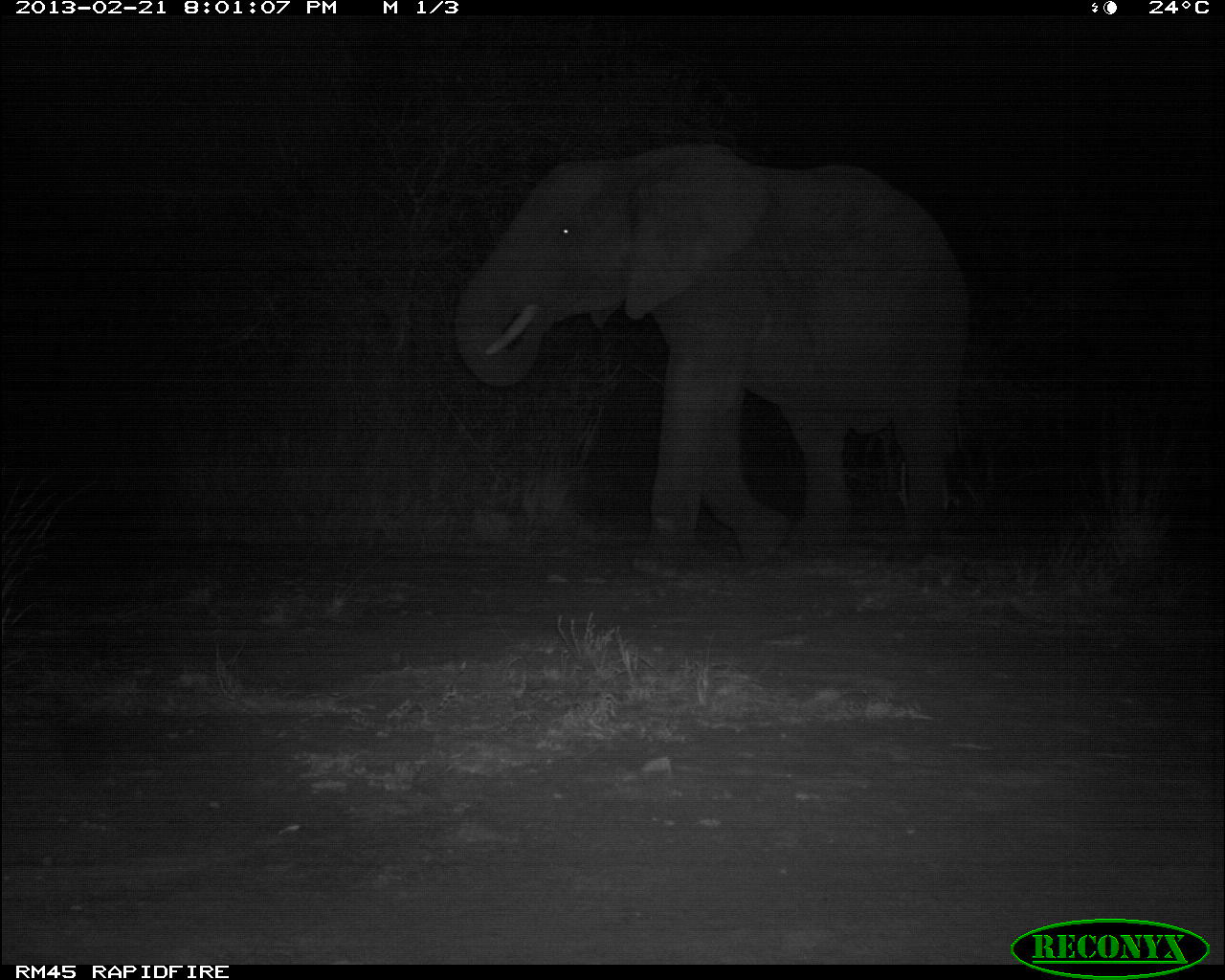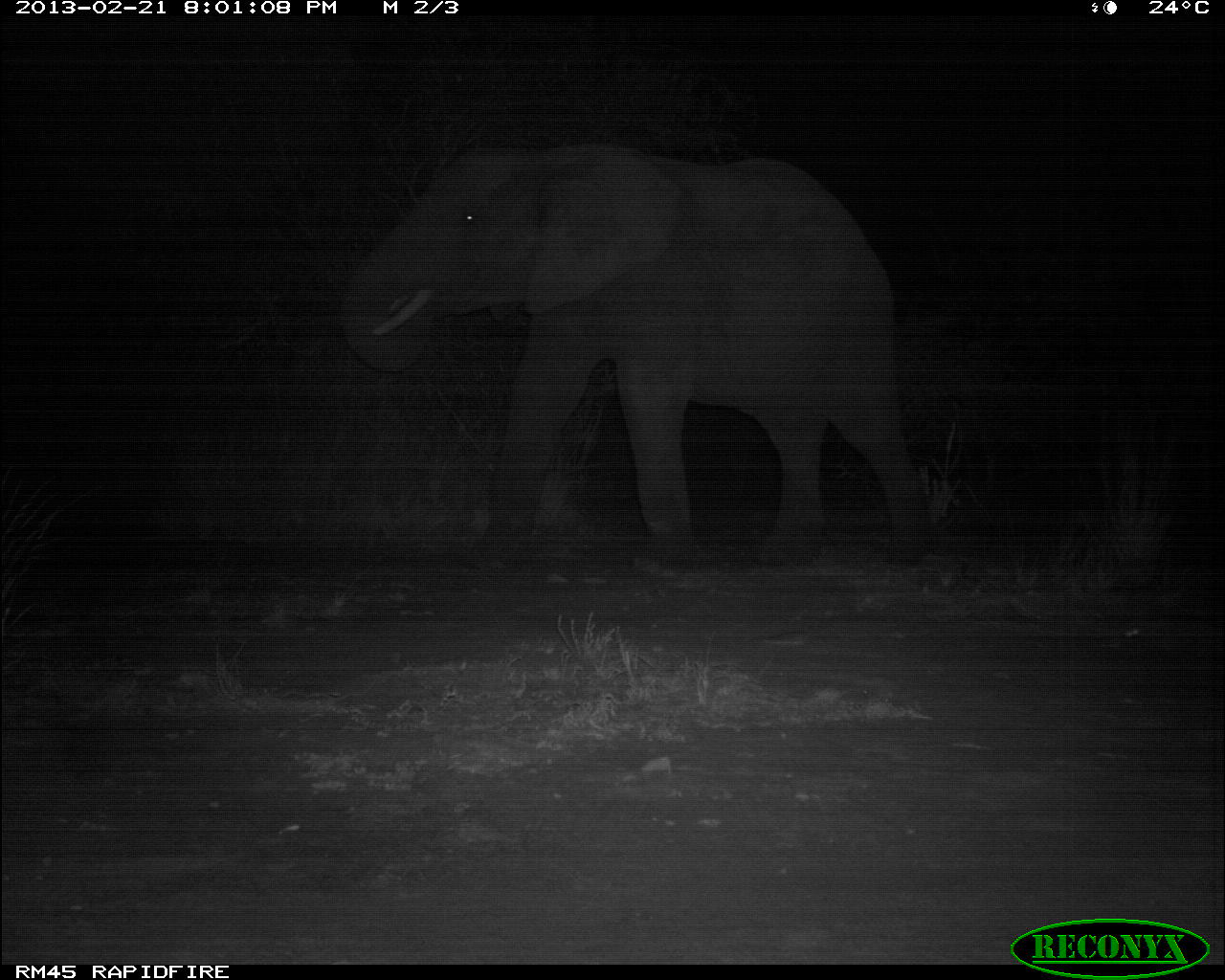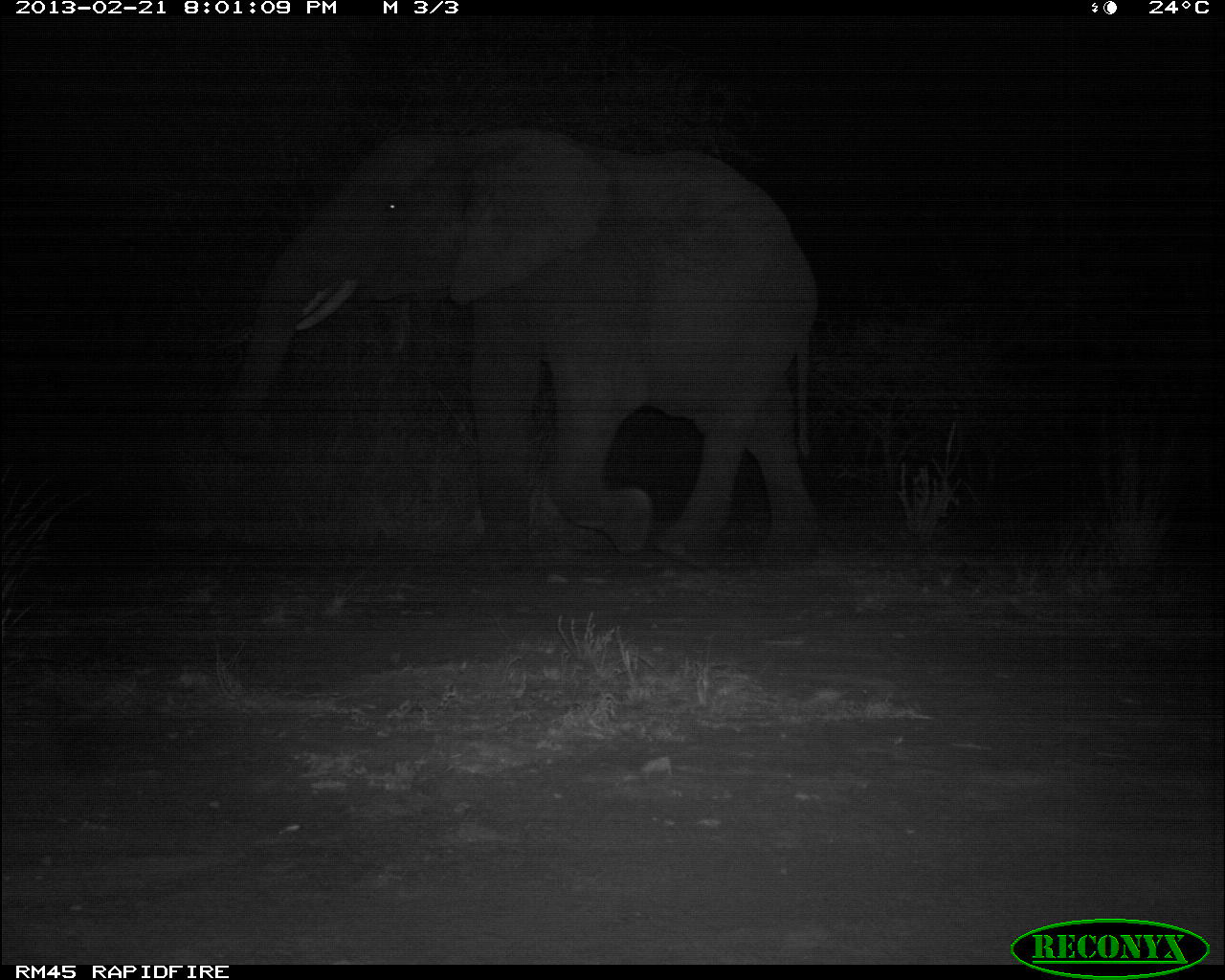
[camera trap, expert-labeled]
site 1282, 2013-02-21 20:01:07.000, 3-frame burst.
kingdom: Animalia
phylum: Chordata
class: Mammalia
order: Proboscidea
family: Elephantidae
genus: Loxodonta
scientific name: Loxodonta africana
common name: african bush elephant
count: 1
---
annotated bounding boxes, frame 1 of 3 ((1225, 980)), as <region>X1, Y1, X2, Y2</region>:
loxodonta africana: <region>446, 137, 970, 565</region>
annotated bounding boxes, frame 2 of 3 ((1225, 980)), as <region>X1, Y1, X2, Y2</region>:
loxodonta africana: <region>337, 138, 944, 568</region>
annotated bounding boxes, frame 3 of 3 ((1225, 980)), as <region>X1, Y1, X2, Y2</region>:
loxodonta africana: <region>215, 123, 820, 564</region>